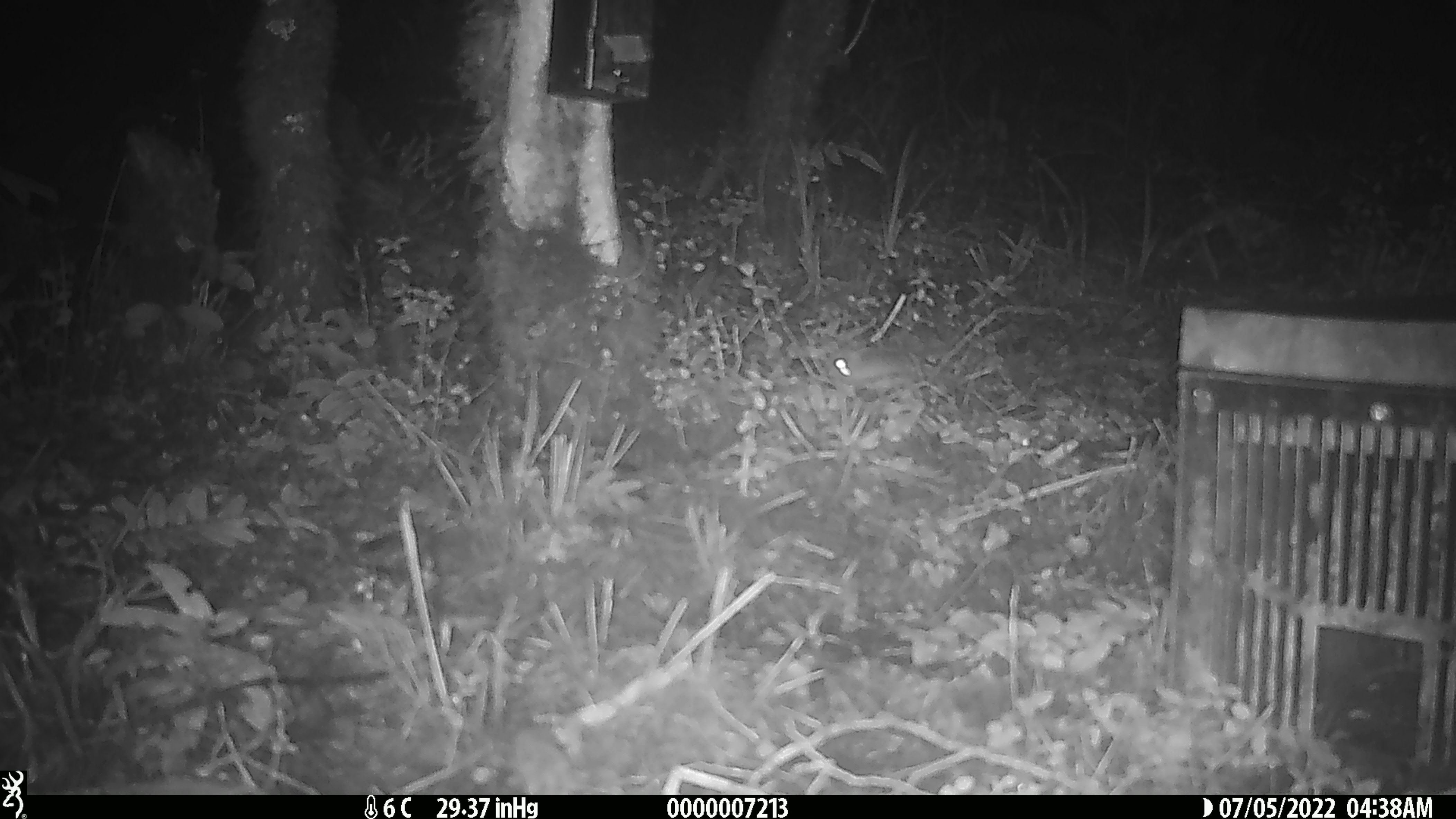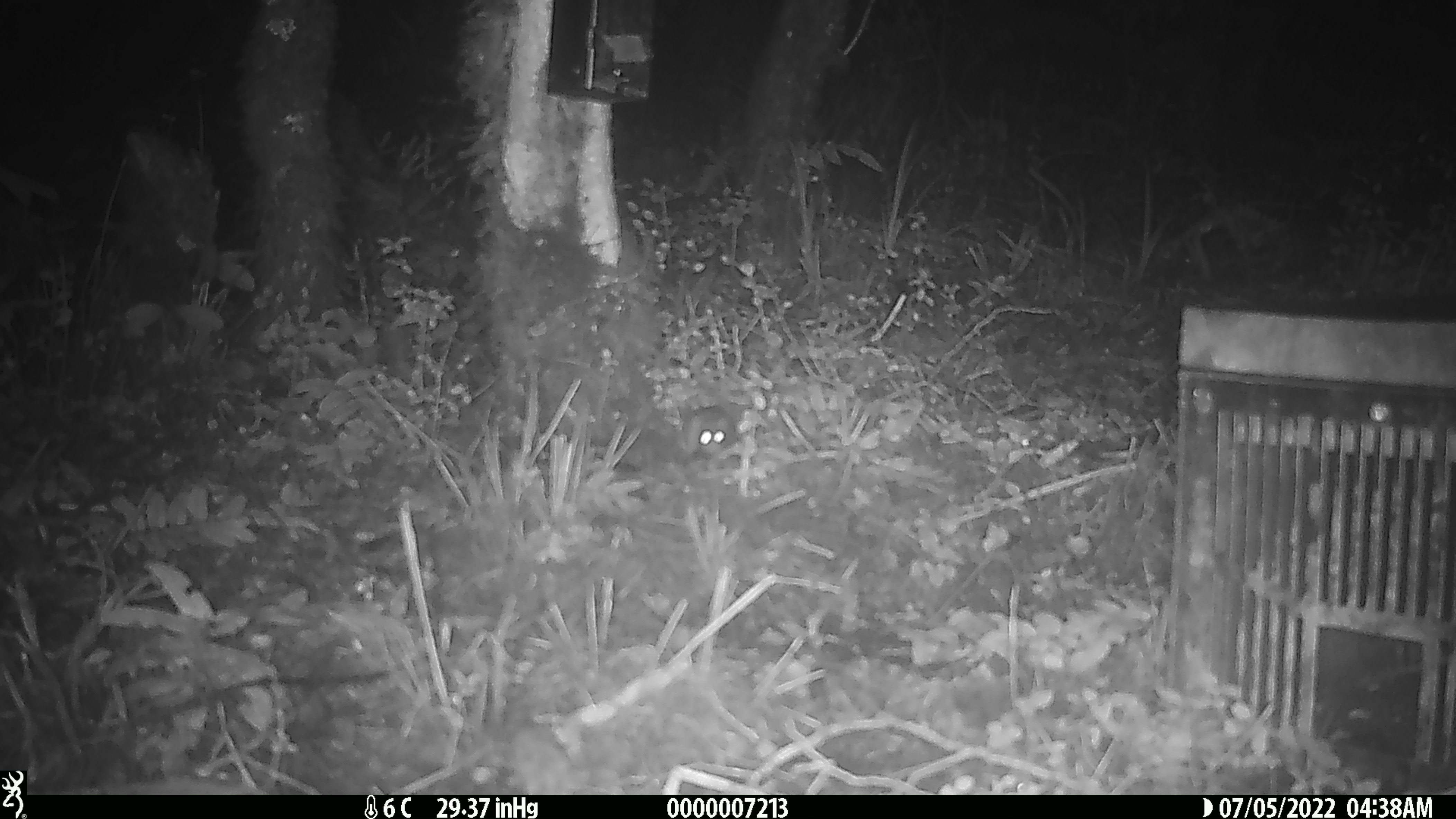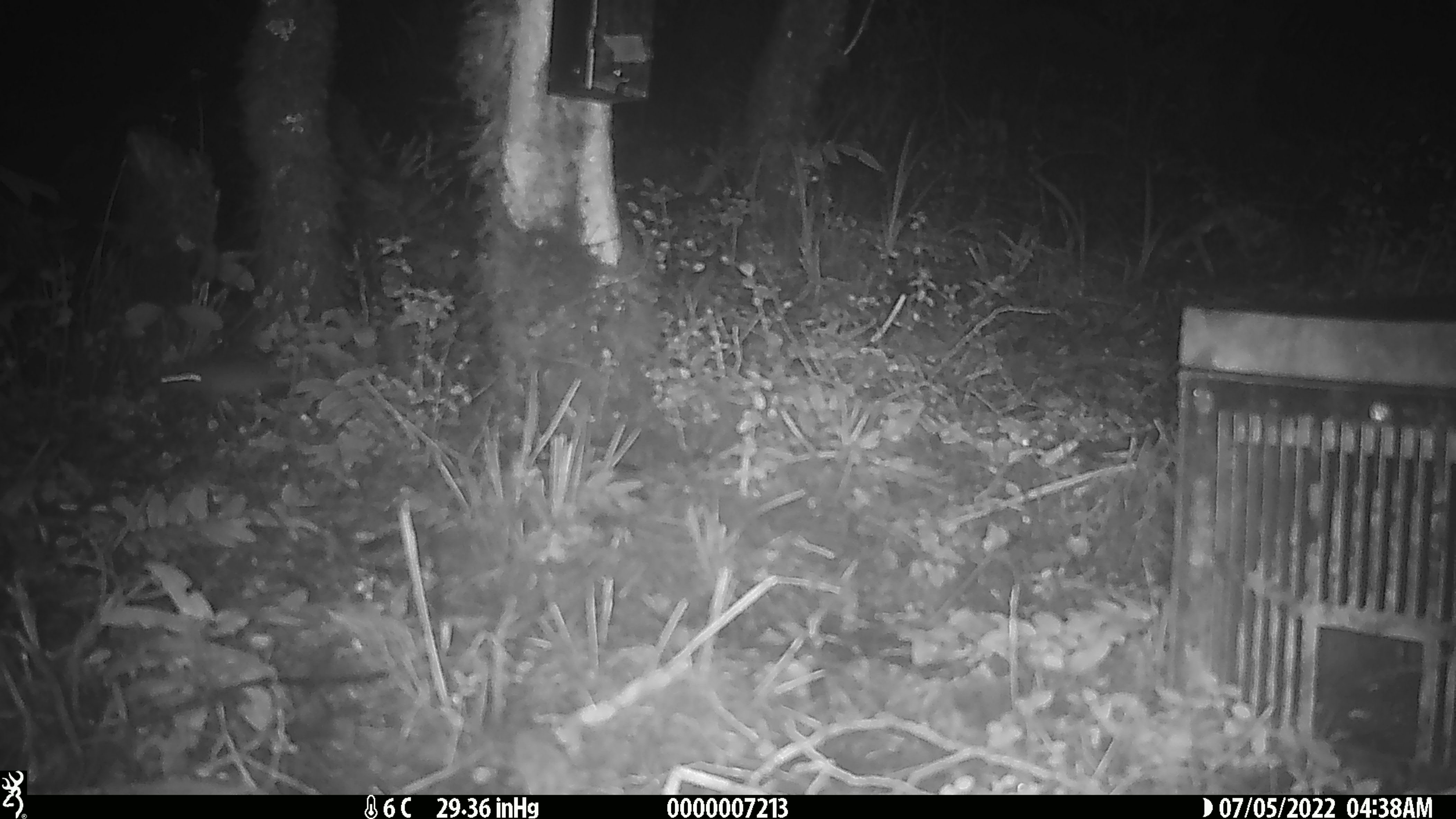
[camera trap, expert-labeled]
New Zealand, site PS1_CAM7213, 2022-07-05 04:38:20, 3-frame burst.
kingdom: Animalia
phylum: Chordata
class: Mammalia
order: Rodentia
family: Muridae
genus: Mus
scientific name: Mus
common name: mouse